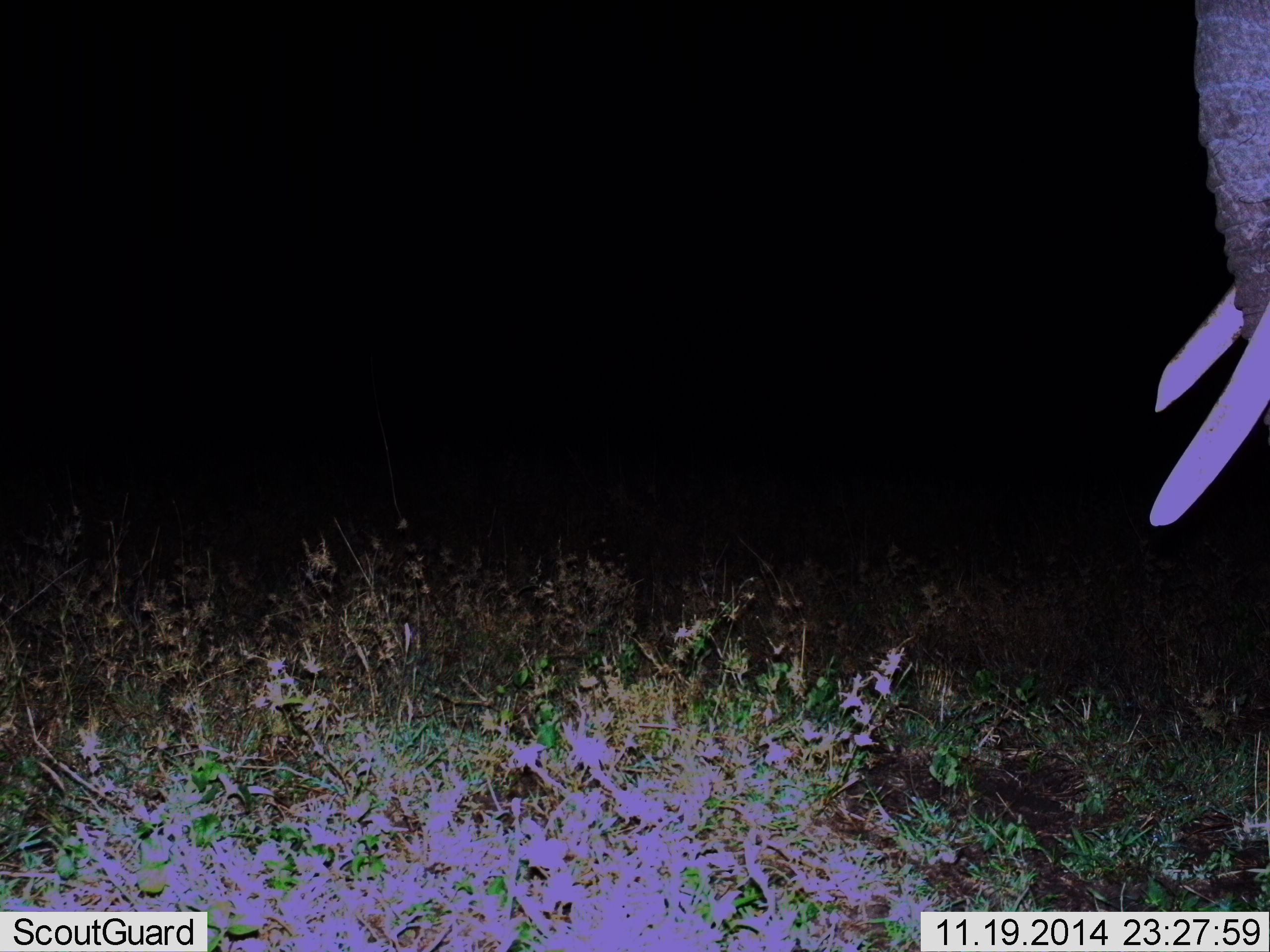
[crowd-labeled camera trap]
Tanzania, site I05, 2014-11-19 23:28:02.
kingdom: Animalia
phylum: Chordata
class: Mammalia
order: Proboscidea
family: Elephantidae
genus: Loxodonta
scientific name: Loxodonta africana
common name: african bush elephant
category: elephant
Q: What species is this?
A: Elephant (african bush elephant) (Loxodonta africana).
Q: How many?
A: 1.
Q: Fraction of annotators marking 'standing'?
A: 100%.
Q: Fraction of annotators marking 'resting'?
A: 0%.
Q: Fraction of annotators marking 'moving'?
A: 0%.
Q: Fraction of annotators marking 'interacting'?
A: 0%.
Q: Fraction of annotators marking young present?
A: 0%.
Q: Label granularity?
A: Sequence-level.